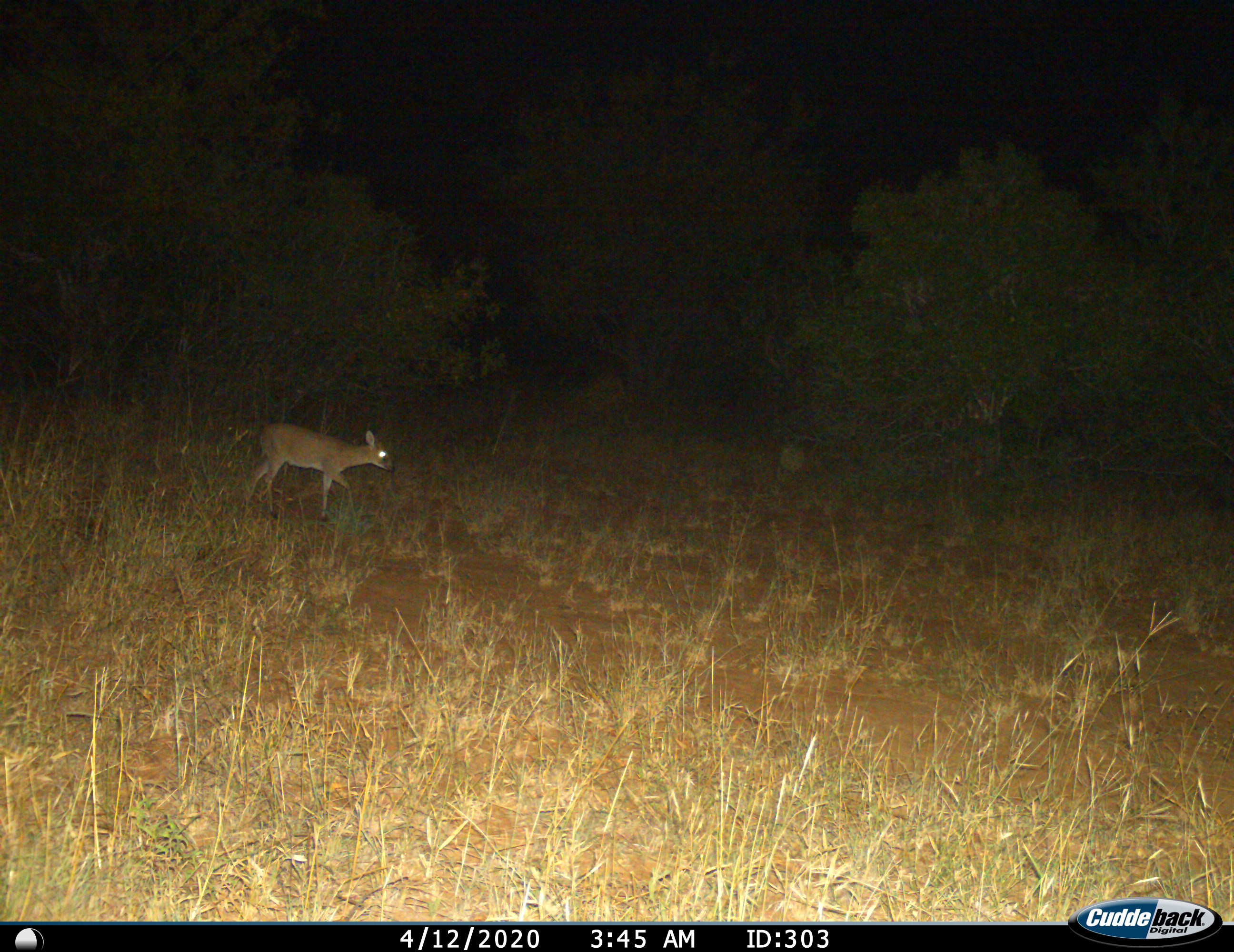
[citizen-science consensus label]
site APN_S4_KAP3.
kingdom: Animalia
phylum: Chordata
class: Mammalia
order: Artiodactyla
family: Bovidae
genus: Sylvicapra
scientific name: Sylvicapra grimmia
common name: common duiker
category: duikercommongrey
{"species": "duikercommongrey (common duiker) (Sylvicapra grimmia)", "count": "1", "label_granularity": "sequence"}